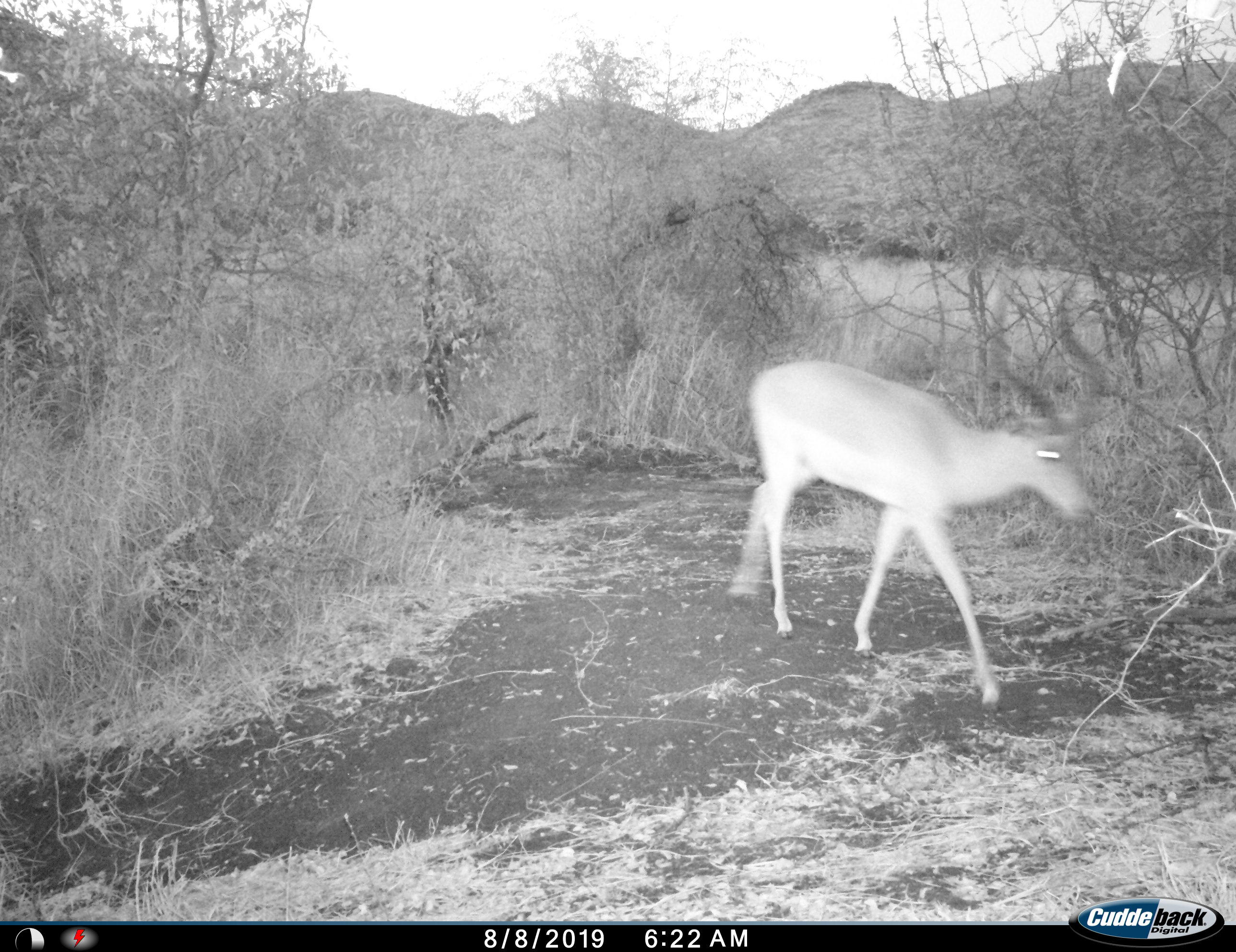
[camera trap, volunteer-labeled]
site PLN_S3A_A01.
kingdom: Animalia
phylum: Chordata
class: Mammalia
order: Artiodactyla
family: Bovidae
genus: Aepyceros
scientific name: Aepyceros melampus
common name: impala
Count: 1.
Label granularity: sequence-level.